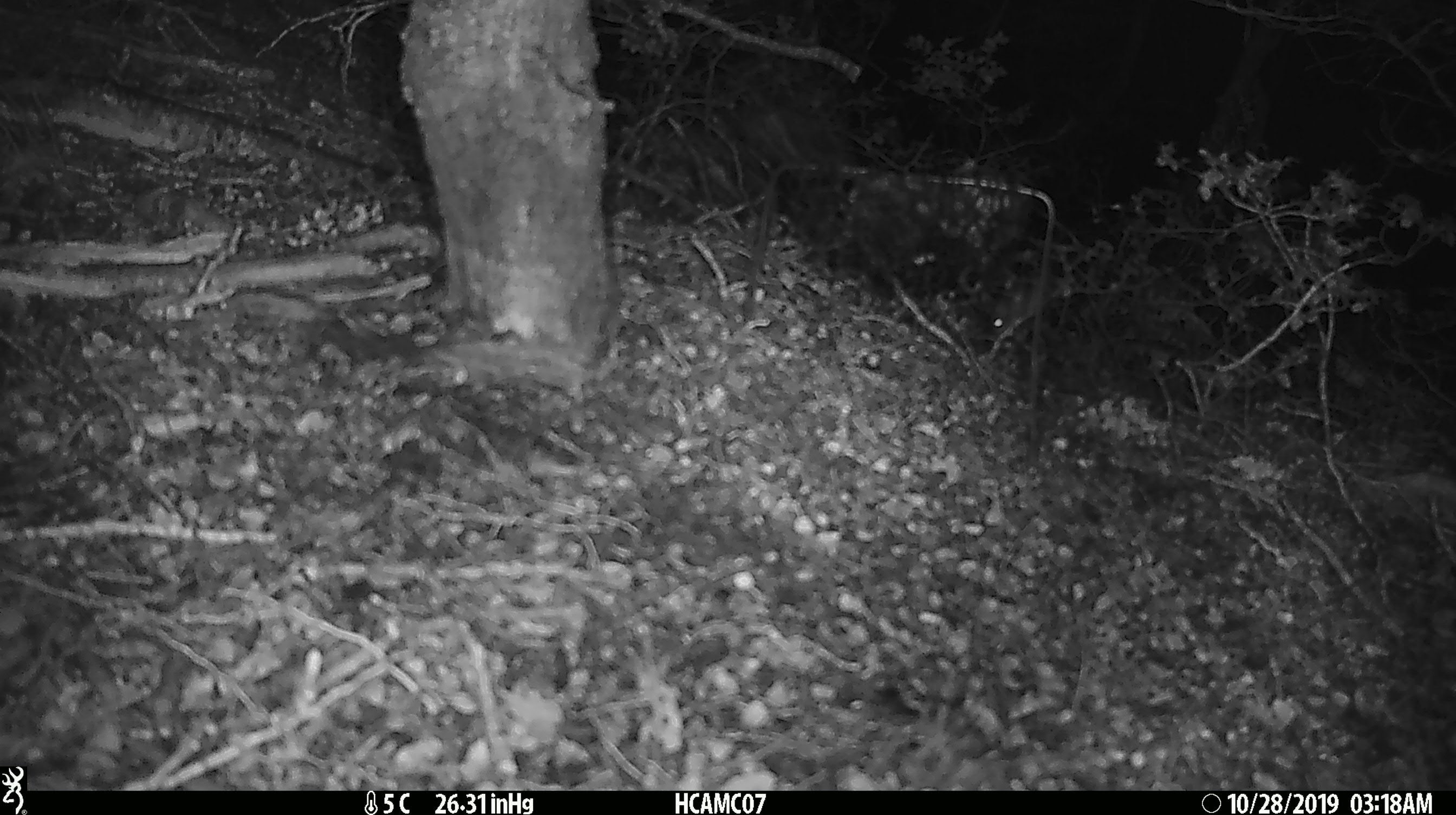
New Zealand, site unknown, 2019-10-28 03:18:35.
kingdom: Animalia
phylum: Chordata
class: Mammalia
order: Rodentia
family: Muridae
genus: Mus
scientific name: Mus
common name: mouse